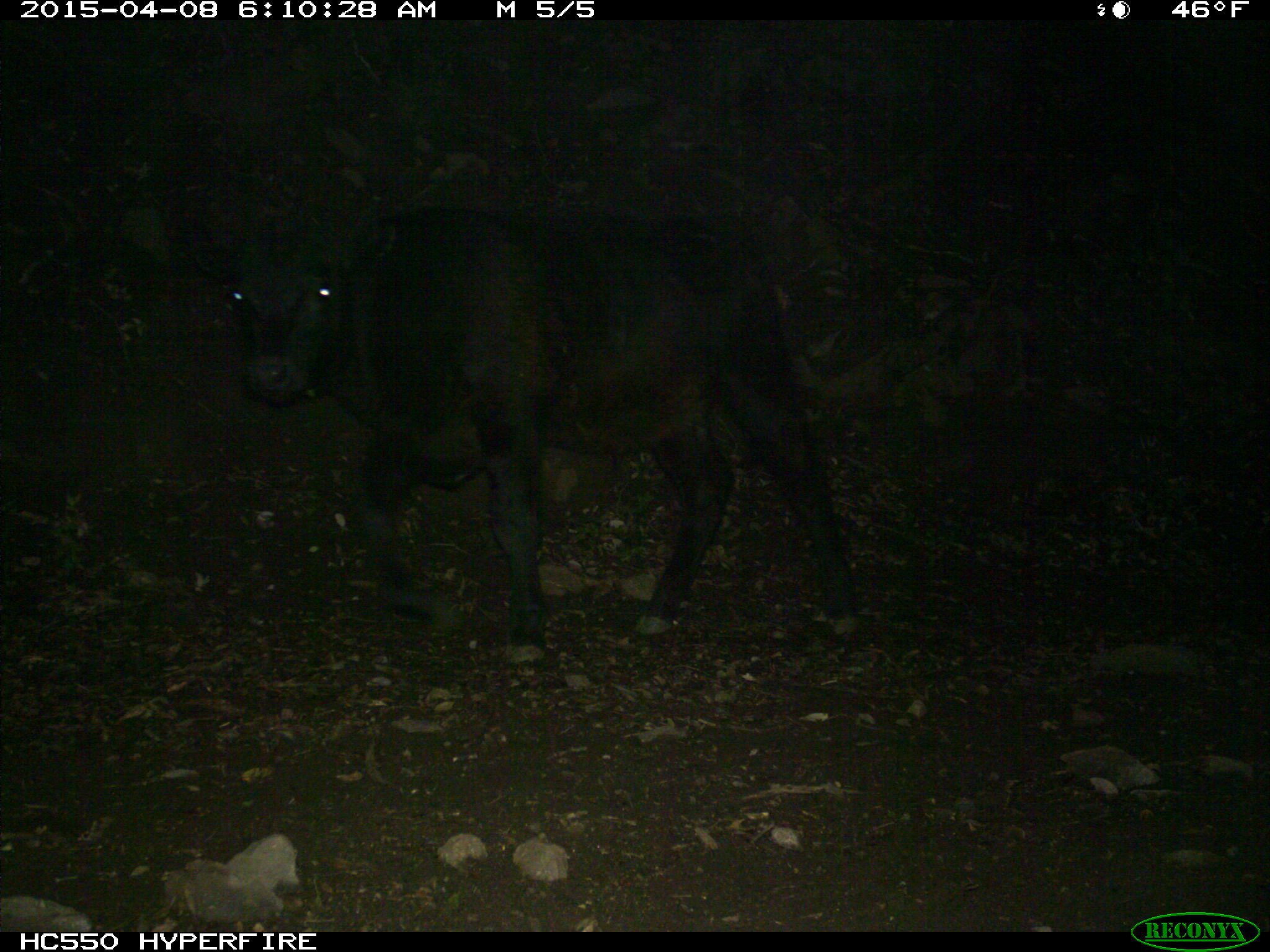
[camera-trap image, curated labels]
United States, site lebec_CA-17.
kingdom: Animalia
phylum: Chordata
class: Mammalia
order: Artiodactyla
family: Bovidae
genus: Bos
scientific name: Bos taurus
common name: domestic cow